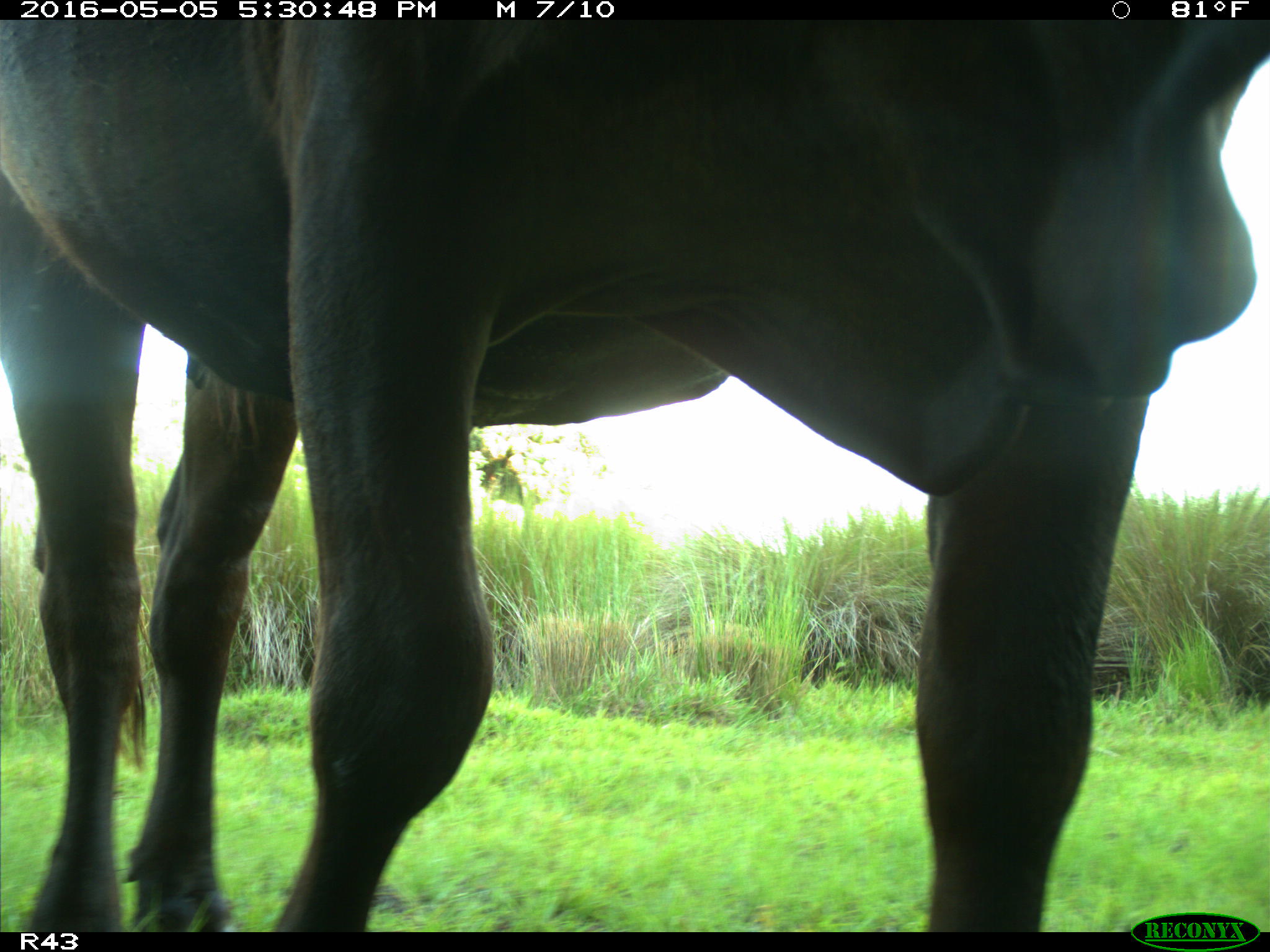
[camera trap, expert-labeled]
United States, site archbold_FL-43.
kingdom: Animalia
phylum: Chordata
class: Mammalia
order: Artiodactyla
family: Bovidae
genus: Bos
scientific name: Bos taurus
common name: domestic cow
Bos taurus (domestic cow).